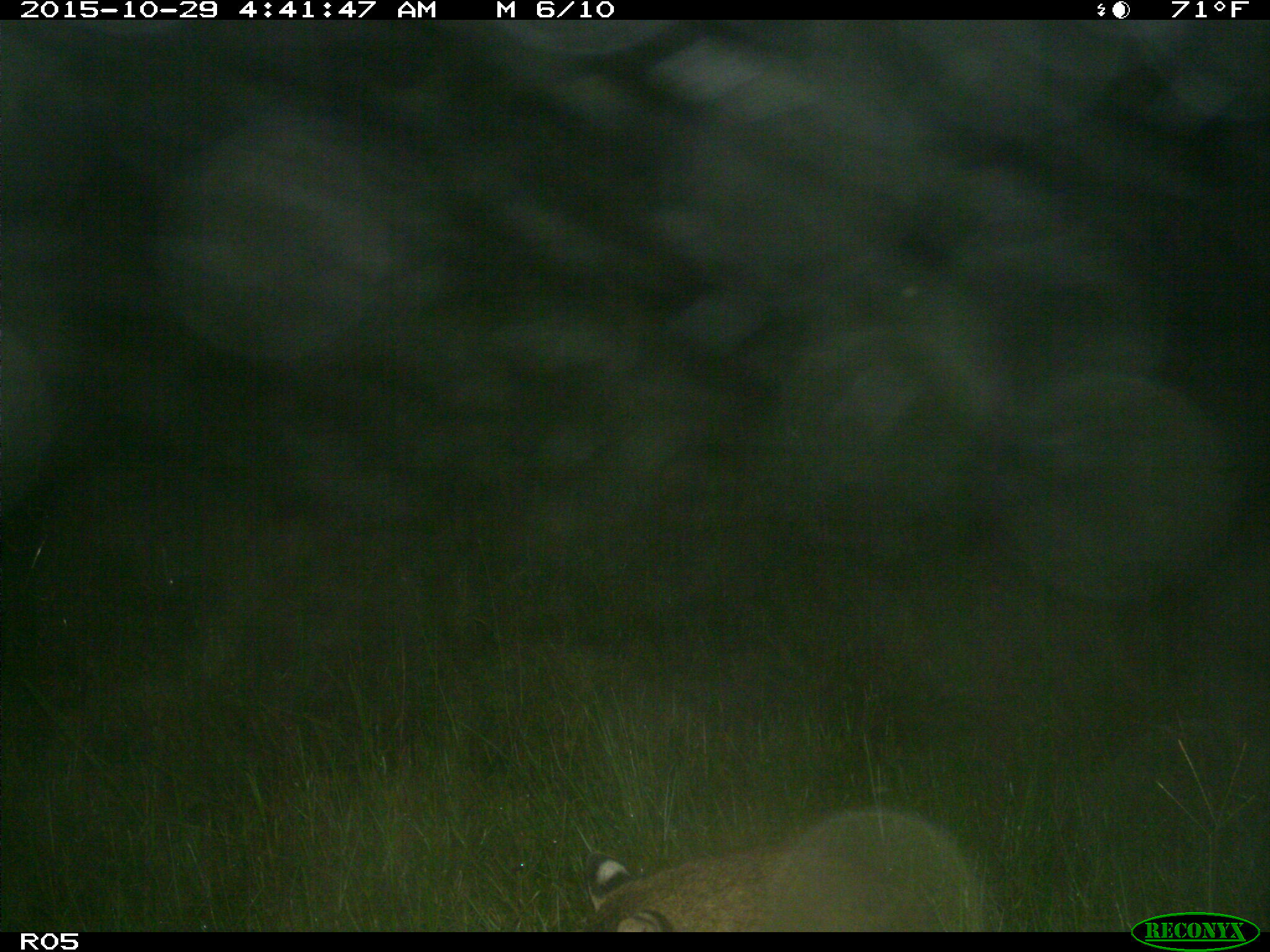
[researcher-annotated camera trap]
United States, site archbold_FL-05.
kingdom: Animalia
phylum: Chordata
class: Mammalia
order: Carnivora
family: Felidae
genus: Lynx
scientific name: Lynx rufus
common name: bobcat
Lynx rufus (bobcat).